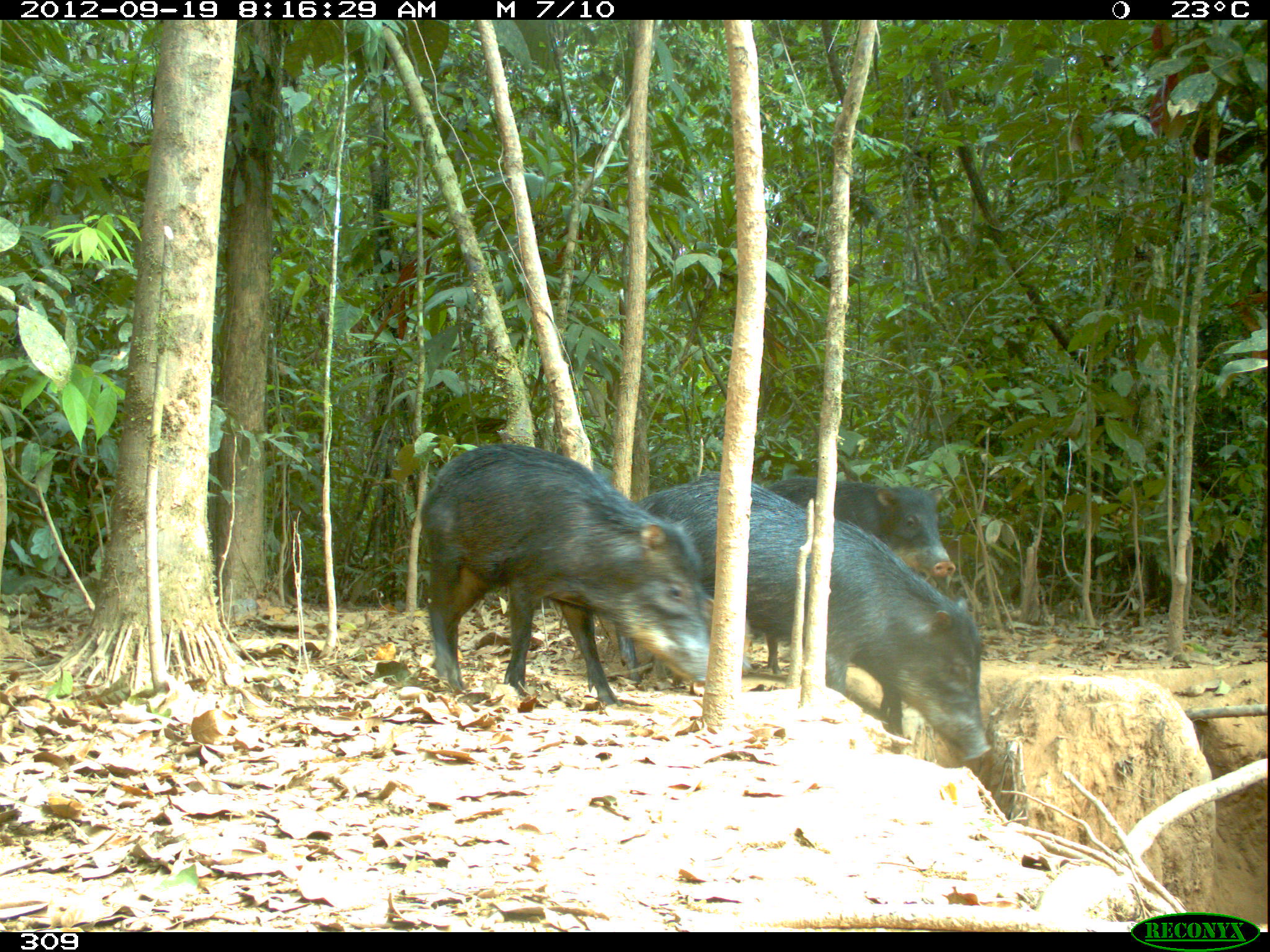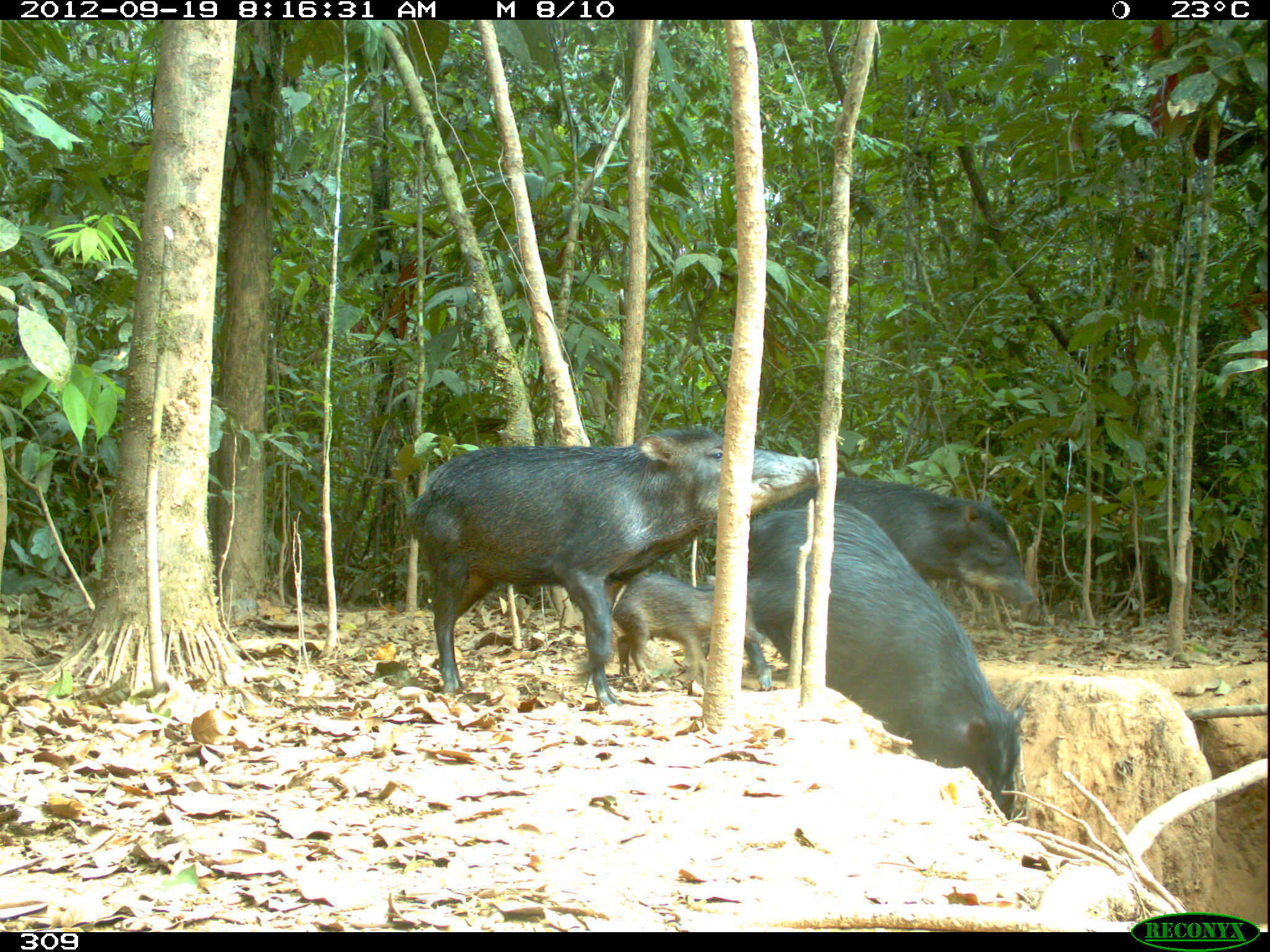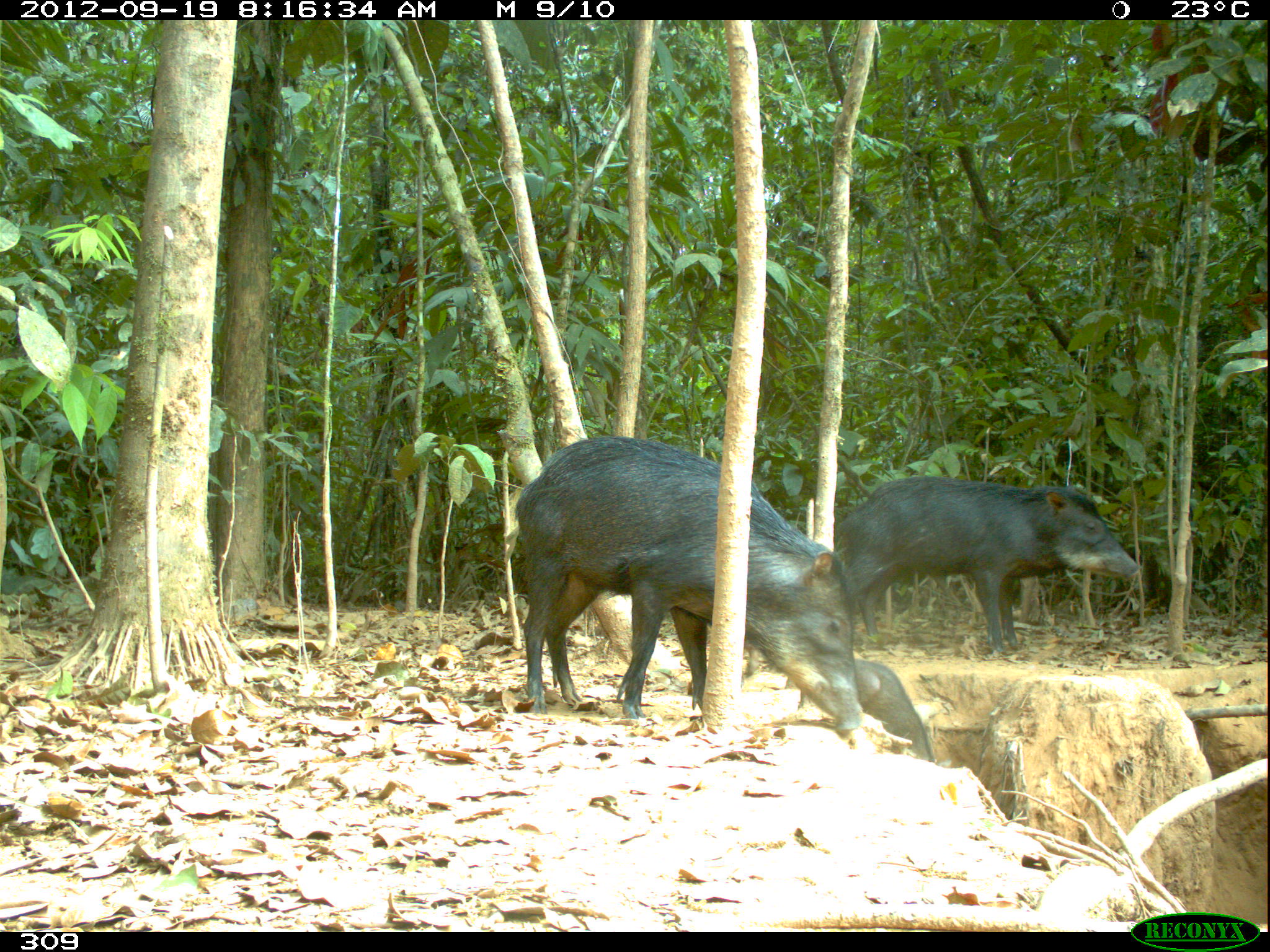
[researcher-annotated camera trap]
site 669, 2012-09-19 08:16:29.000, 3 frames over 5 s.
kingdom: Animalia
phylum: Chordata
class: Mammalia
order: Artiodactyla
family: Tayassuidae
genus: Tayassu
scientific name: Tayassu pecari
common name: white-lipped peccary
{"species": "Tayassu pecari (white-lipped peccary)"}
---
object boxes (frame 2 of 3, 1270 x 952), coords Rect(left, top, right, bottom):
tayassu pecari: Rect(405, 421, 819, 702); Rect(744, 499, 1023, 816); Rect(784, 473, 1036, 603); Rect(611, 568, 754, 684)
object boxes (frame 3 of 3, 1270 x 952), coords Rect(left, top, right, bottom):
tayassu pecari: Rect(514, 433, 860, 730); Rect(837, 474, 1141, 652); Rect(701, 564, 838, 717); Rect(852, 657, 936, 762)